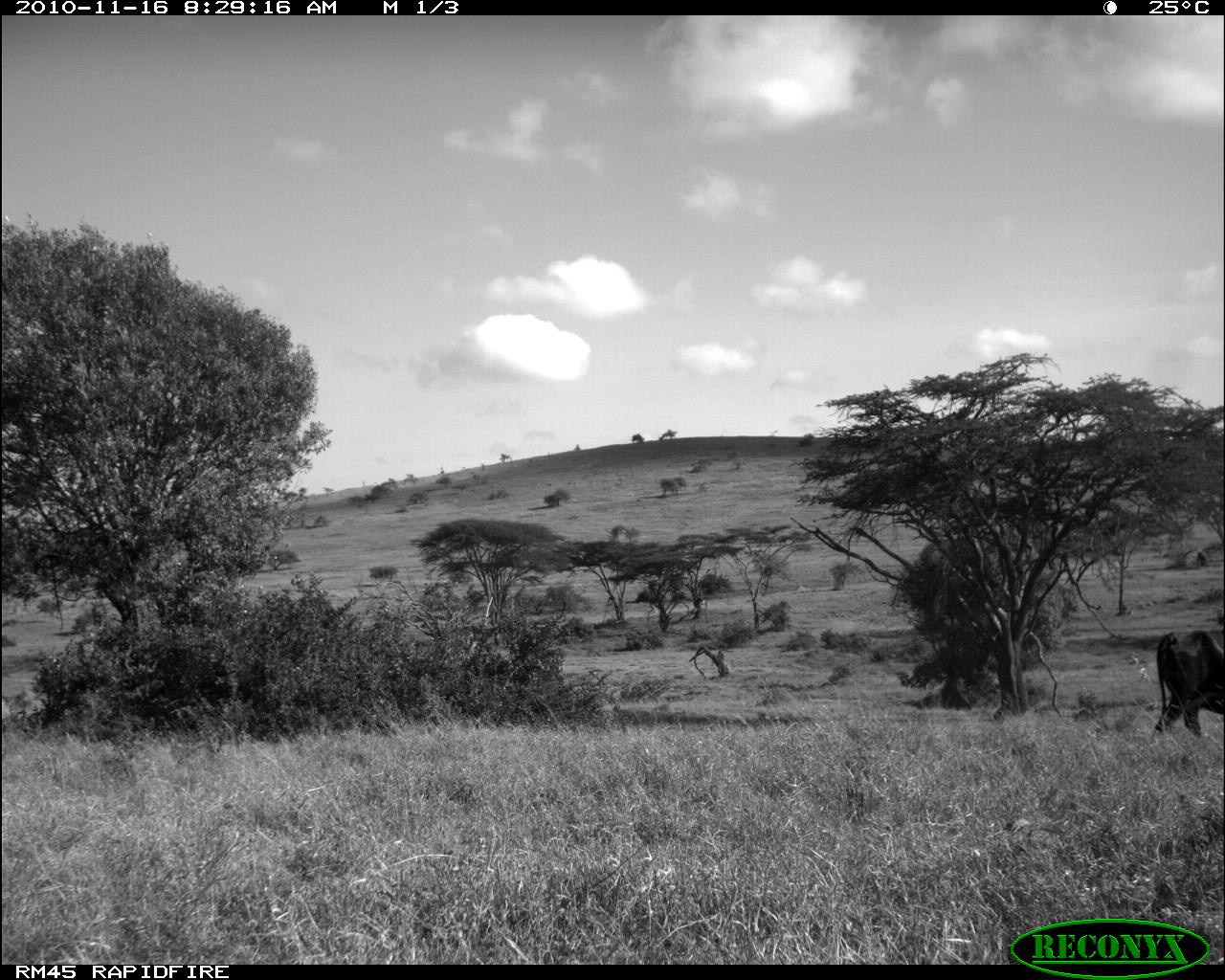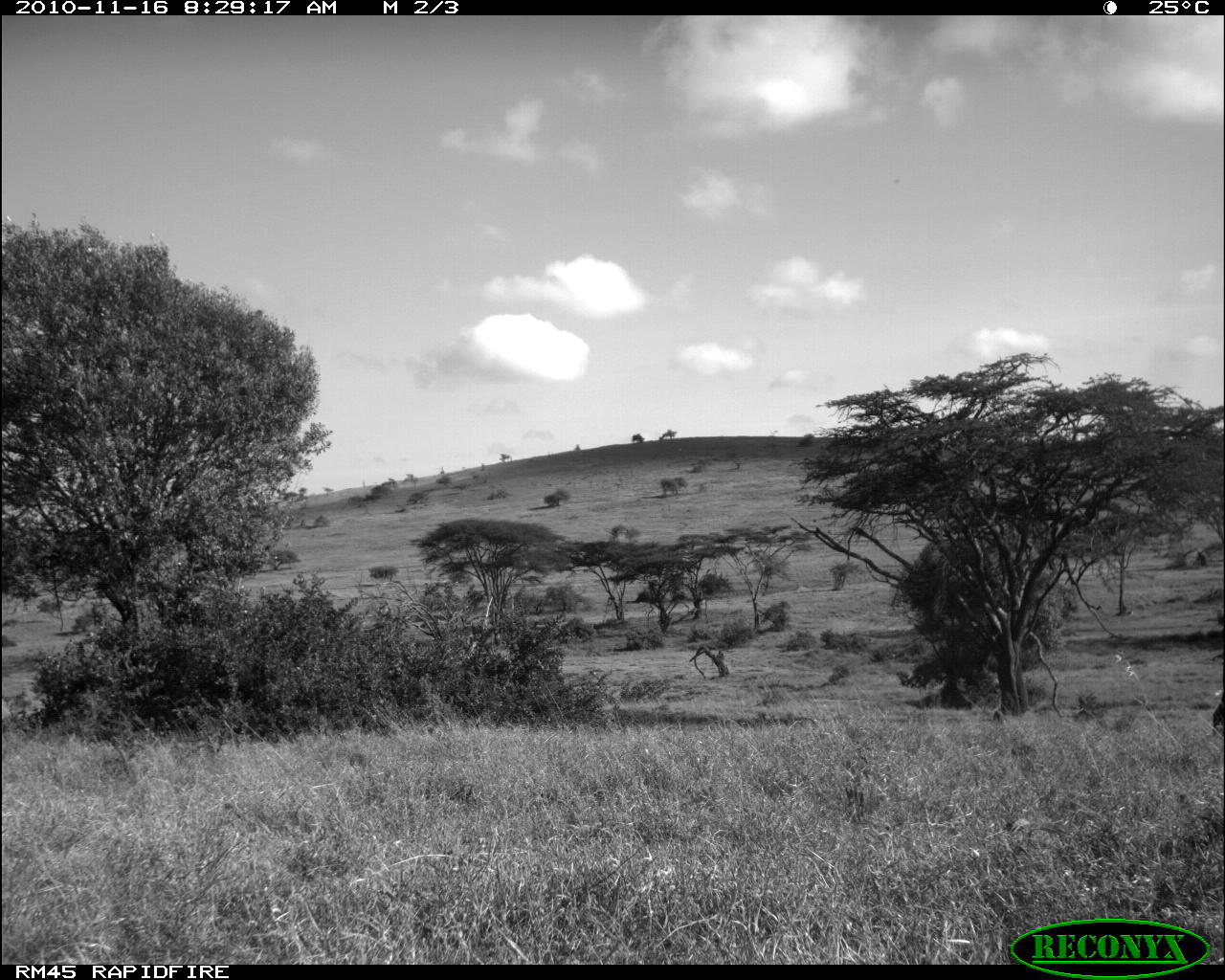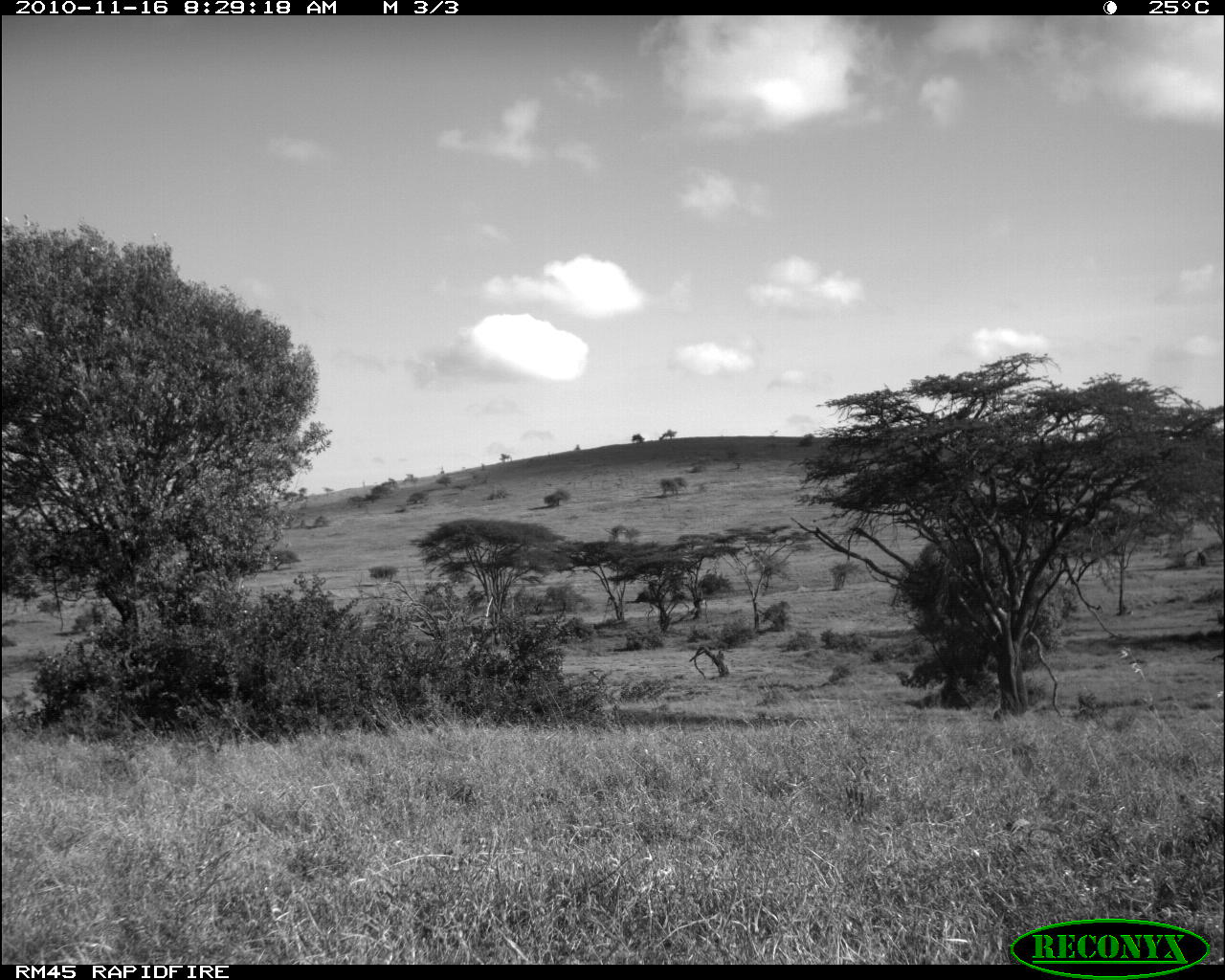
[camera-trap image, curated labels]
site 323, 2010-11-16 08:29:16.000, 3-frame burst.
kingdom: Animalia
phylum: Chordata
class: Mammalia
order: Artiodactyla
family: Bovidae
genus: Bos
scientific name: Bos taurus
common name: domestic cattle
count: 1